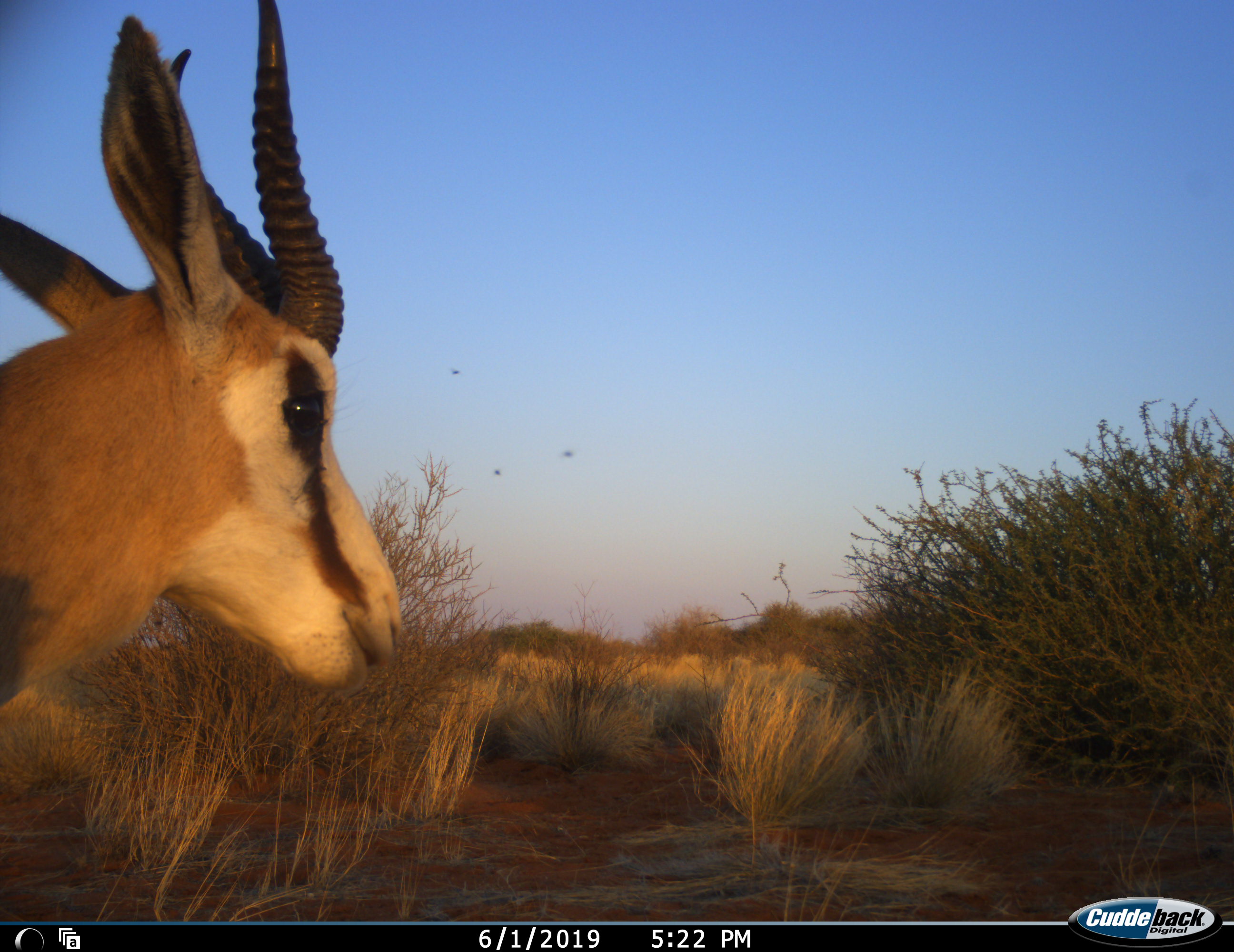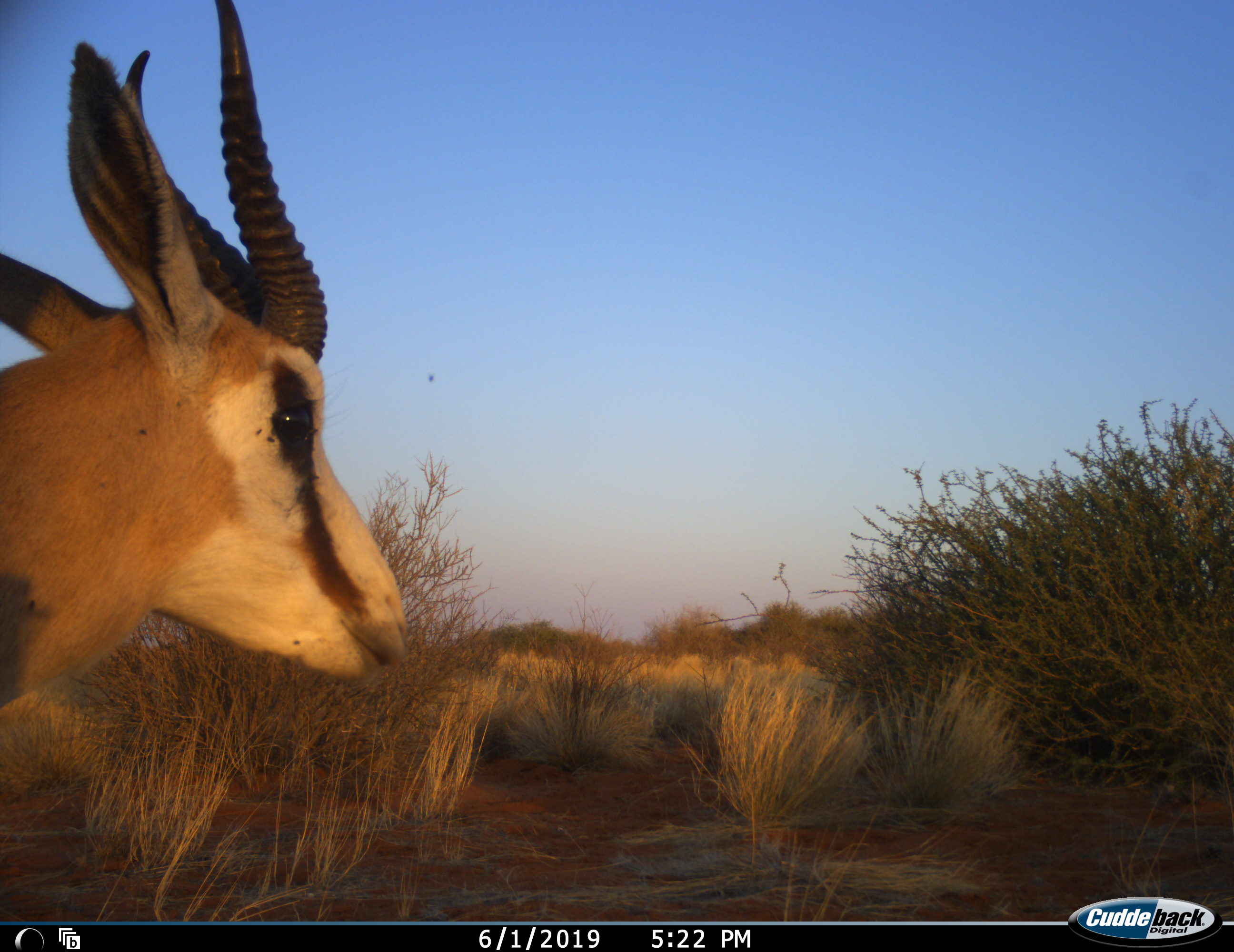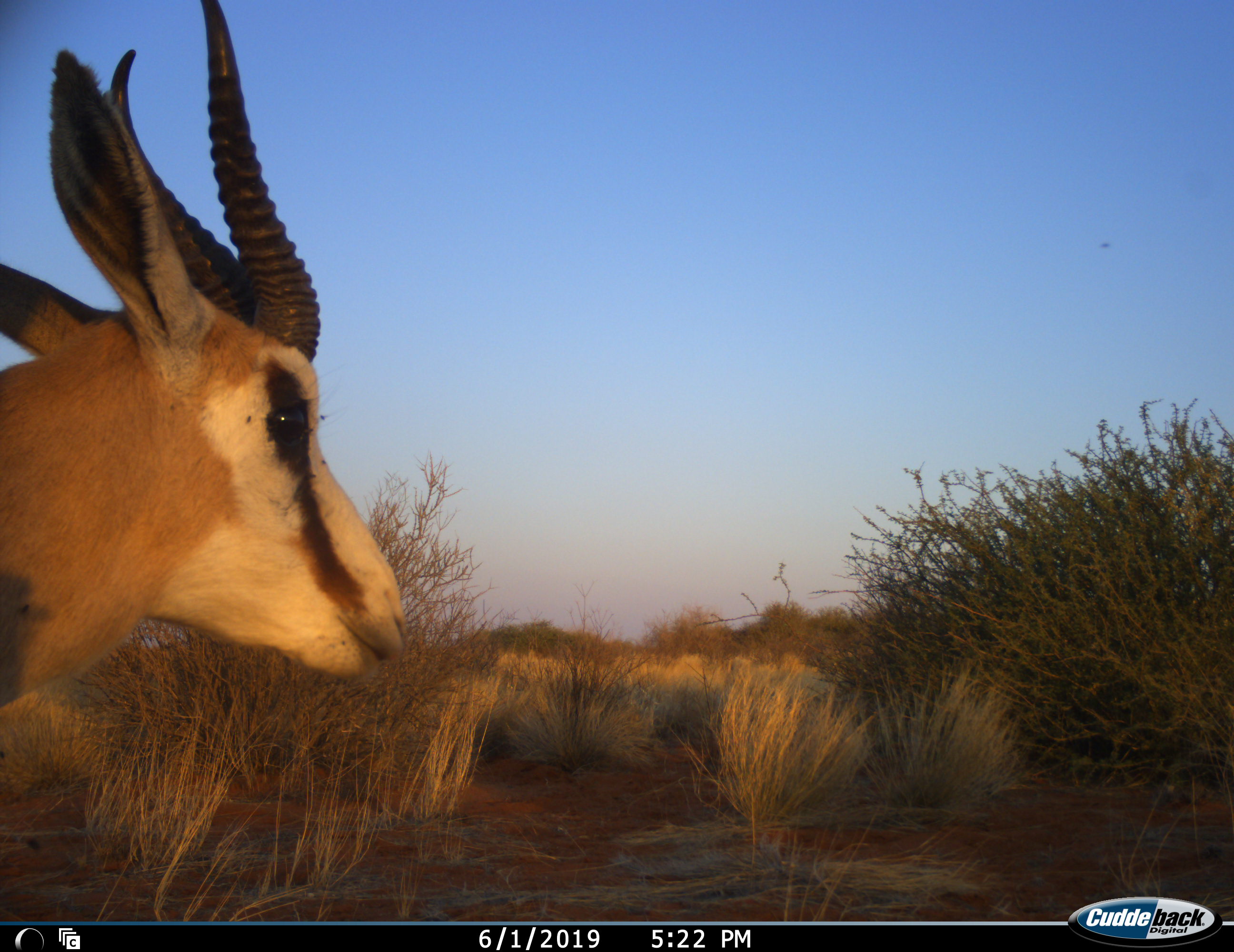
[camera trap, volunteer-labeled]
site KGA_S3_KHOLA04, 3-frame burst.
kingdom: Animalia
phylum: Chordata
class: Mammalia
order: Artiodactyla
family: Bovidae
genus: Antidorcas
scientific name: Antidorcas marsupialis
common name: springbok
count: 1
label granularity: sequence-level